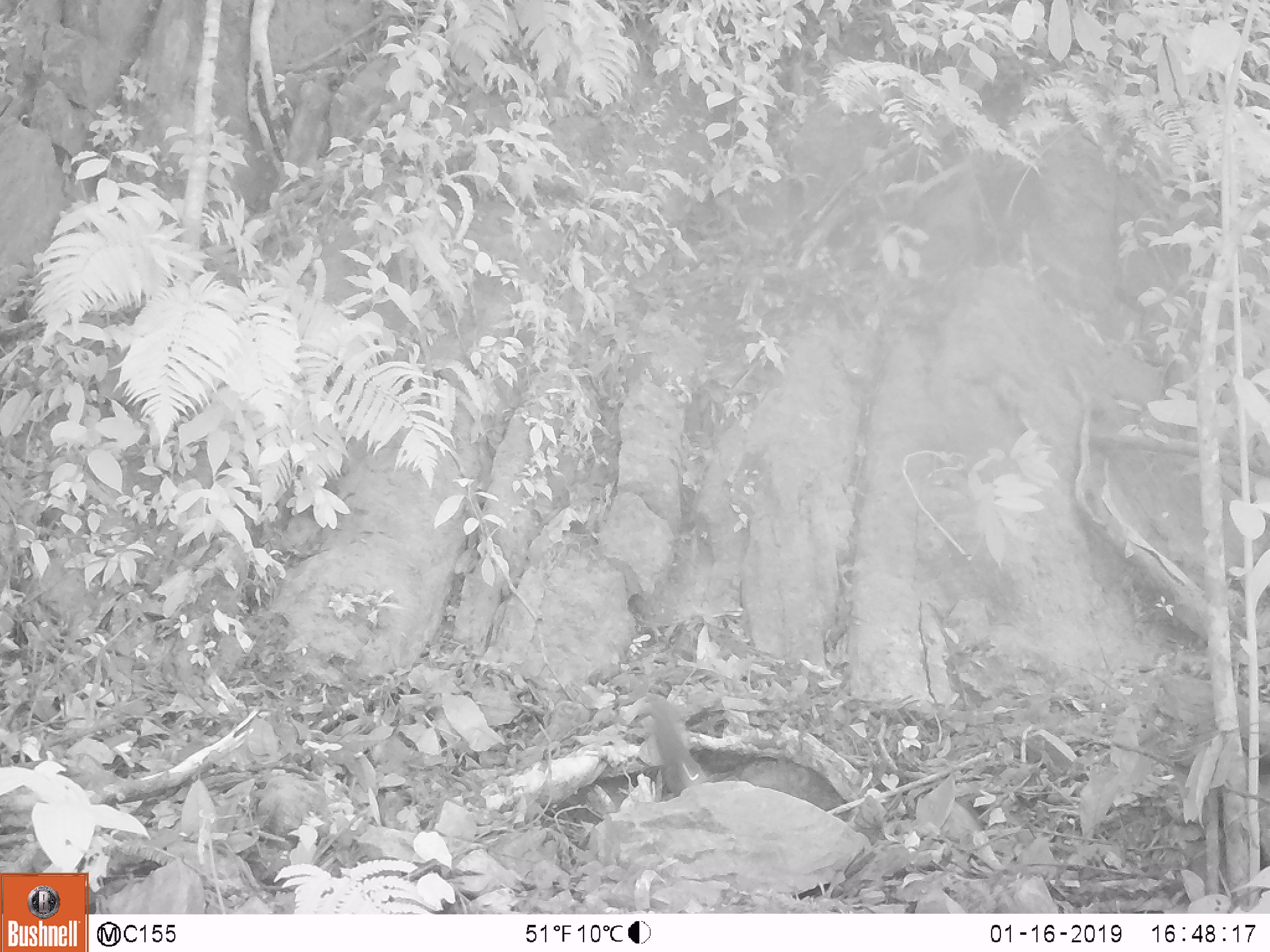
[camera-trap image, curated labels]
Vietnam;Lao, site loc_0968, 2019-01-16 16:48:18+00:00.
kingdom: Animalia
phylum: Chordata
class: Mammalia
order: Rodentia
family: Sciuridae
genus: Dremomys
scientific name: Dremomys rufigenis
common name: red-cheeked squirrel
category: red cheeked squirrel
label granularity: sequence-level